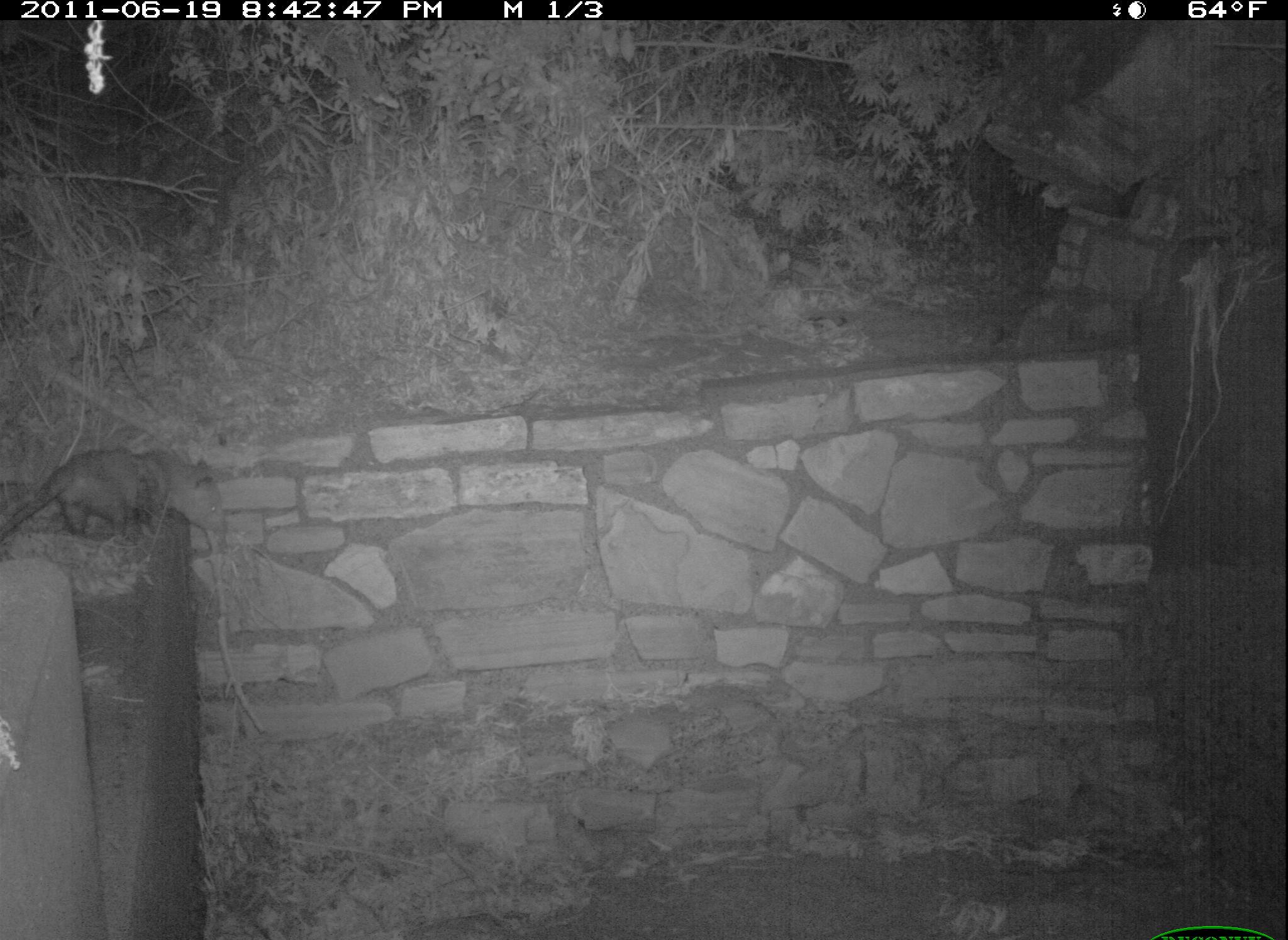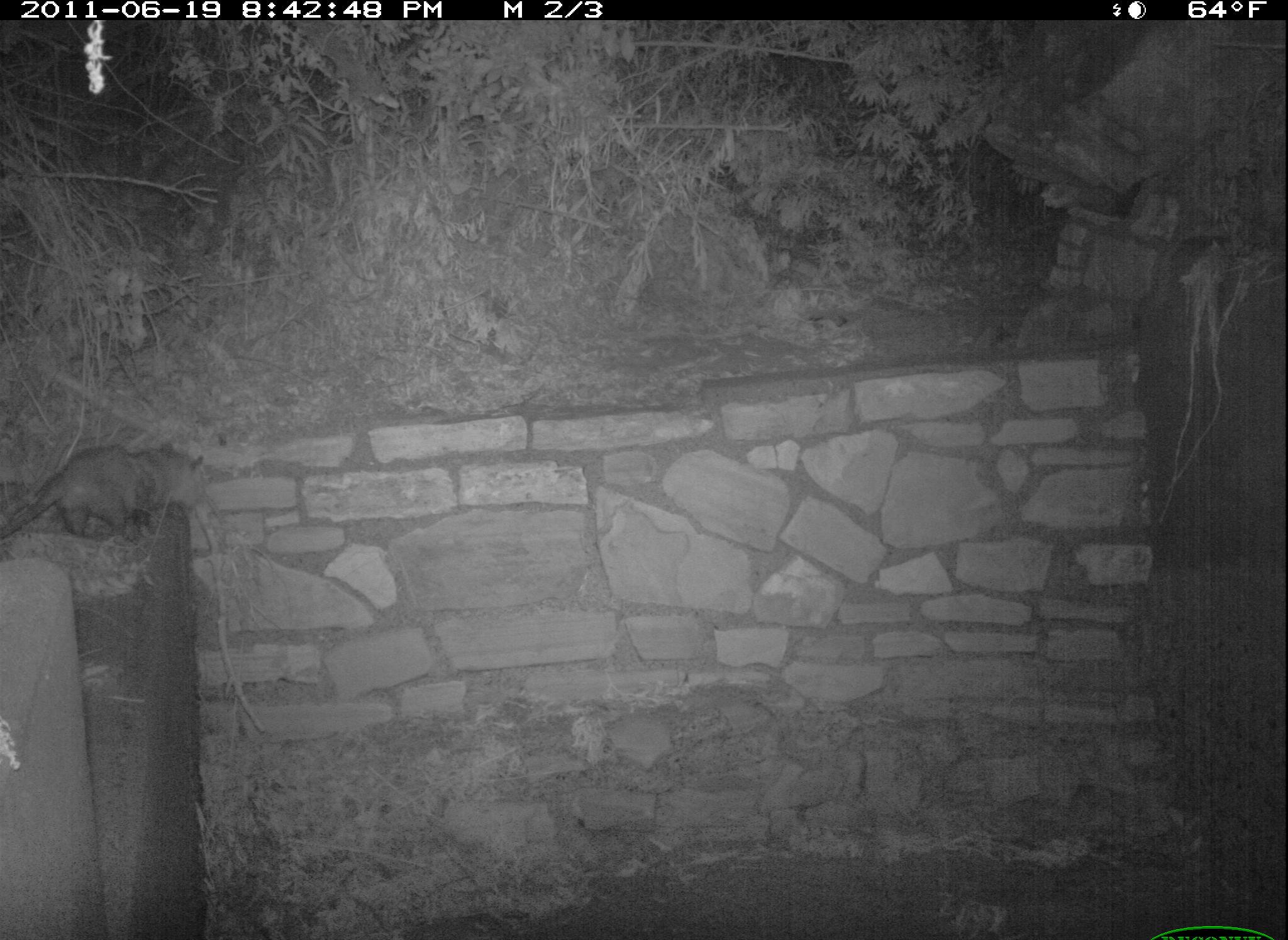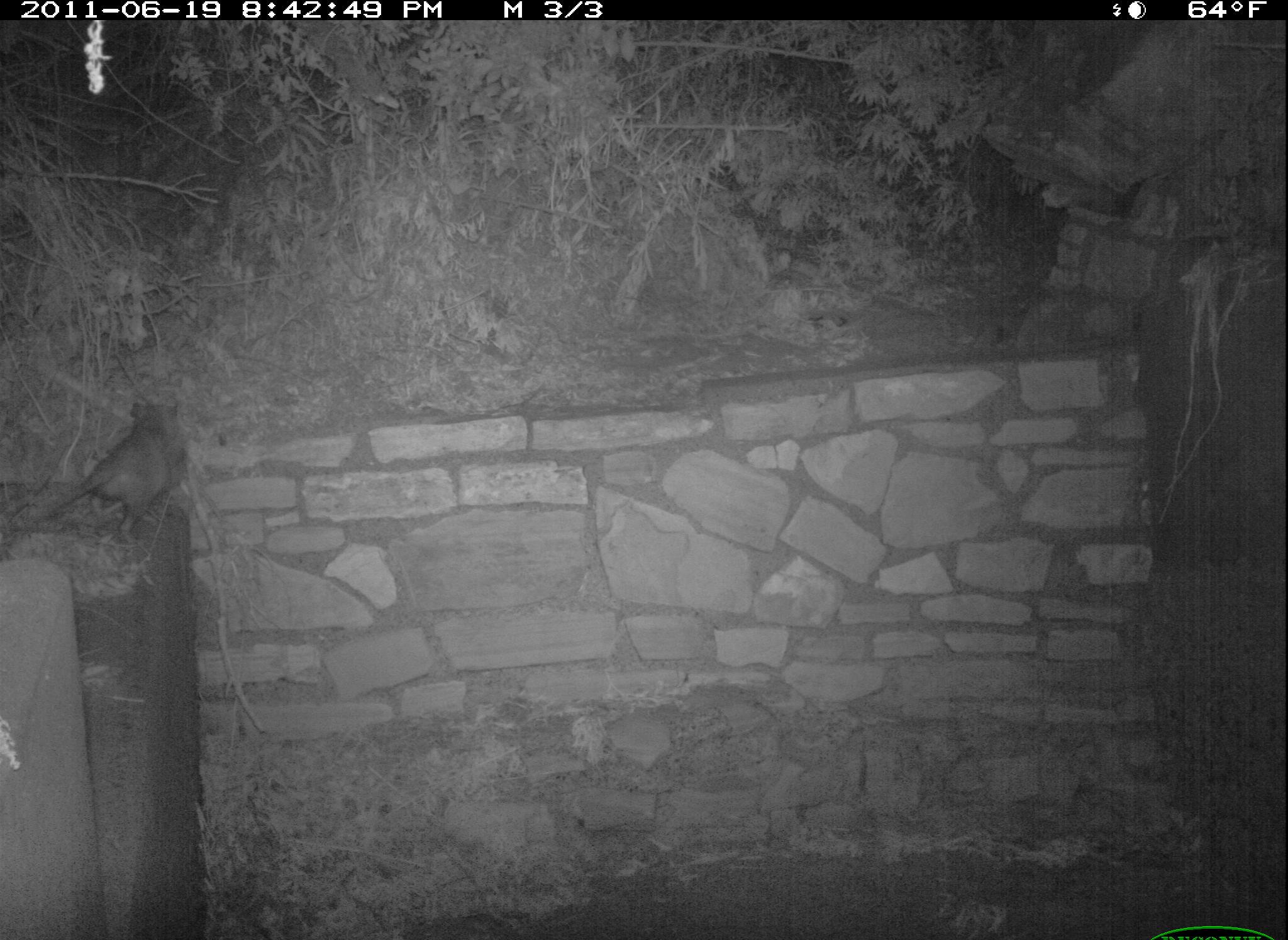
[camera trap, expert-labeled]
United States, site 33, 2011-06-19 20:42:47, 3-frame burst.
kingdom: Animalia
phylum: Chordata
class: Mammalia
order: Didelphimorphia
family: Didelphidae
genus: Didelphis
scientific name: Didelphis virginiana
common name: virginia opossum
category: opossum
Opossum (virginia opossum) (Didelphis virginiana).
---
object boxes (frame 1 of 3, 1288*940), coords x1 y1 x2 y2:
opossum: 5 435 238 585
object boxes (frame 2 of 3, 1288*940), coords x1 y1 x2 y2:
opossum: 0 433 213 565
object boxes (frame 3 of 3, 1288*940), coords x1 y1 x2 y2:
opossum: 18 382 206 559